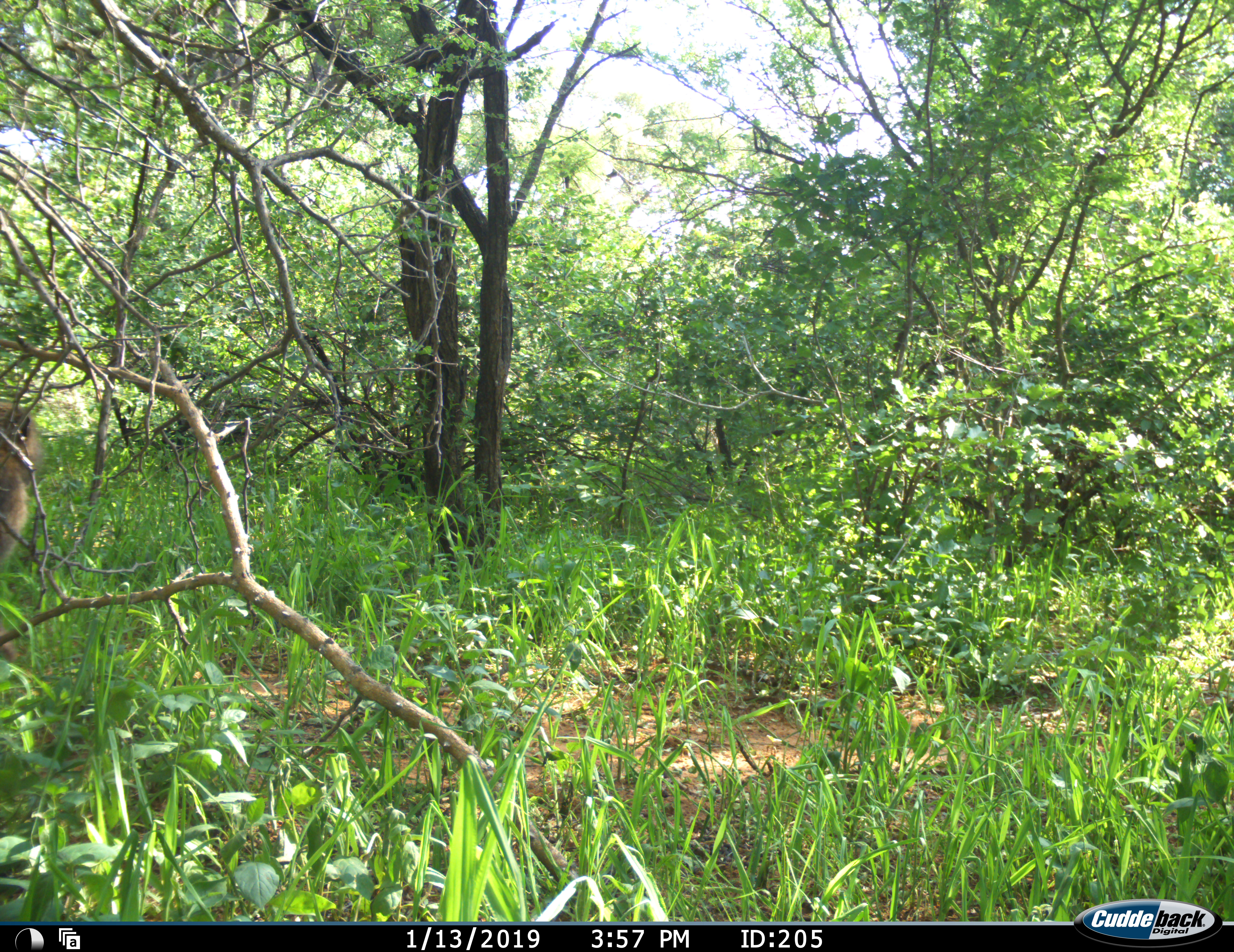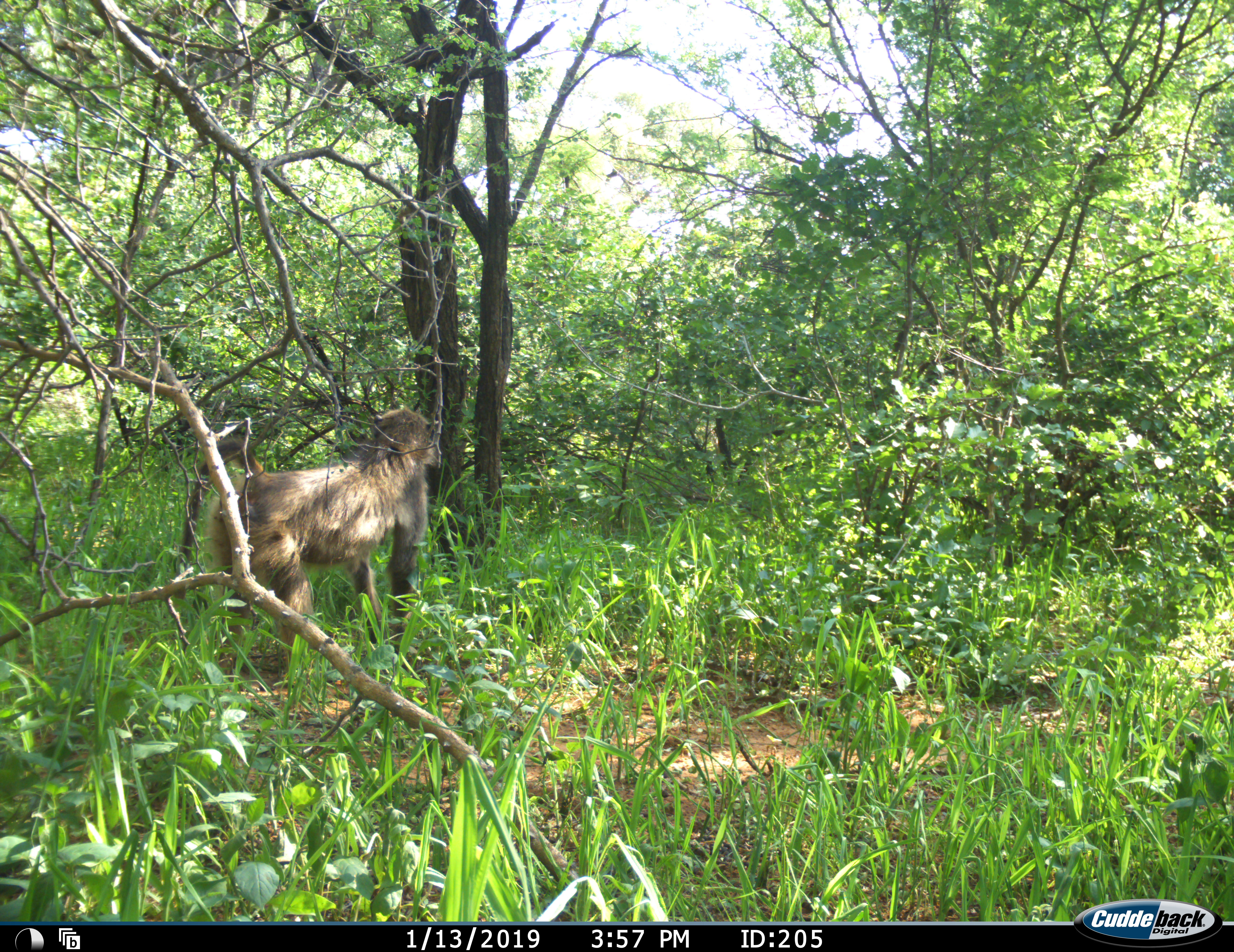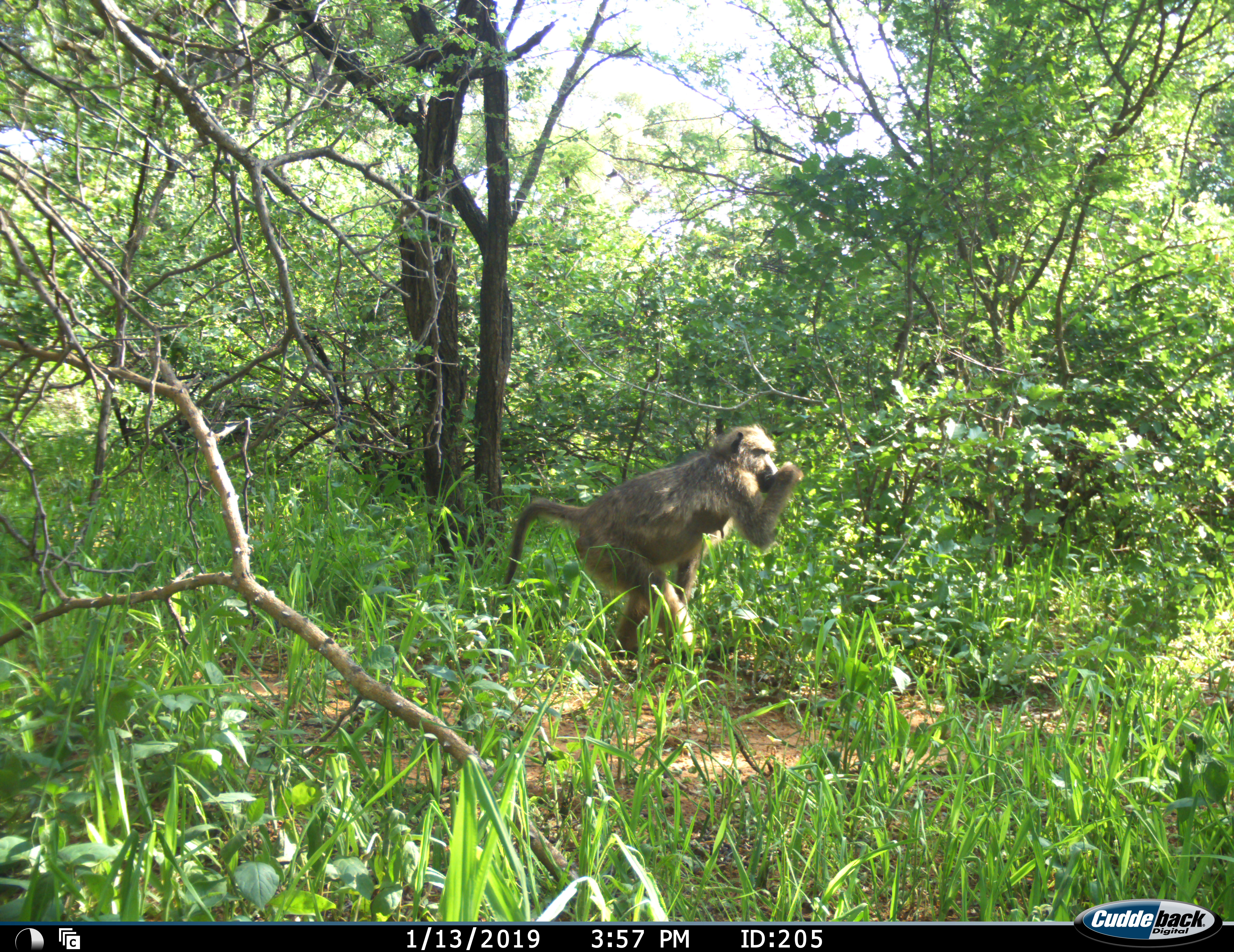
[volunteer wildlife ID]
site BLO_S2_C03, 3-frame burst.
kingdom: Animalia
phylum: Chordata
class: Mammalia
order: Primates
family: Cercopithecidae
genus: Papio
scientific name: Papio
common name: baboon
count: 1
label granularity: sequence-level